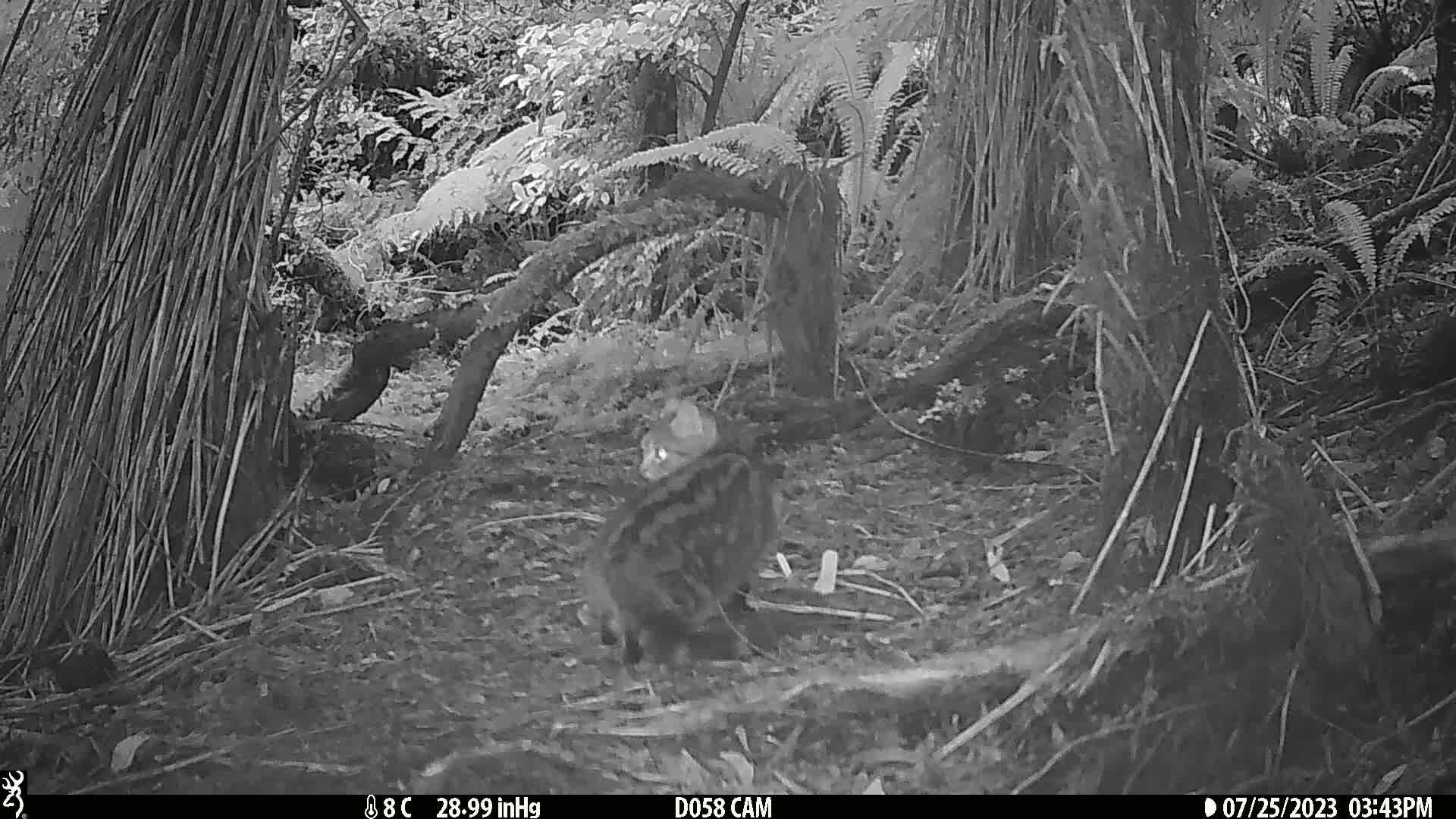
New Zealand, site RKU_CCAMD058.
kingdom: Animalia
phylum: Chordata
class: Mammalia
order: Carnivora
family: Felidae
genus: Felis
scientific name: Felis catus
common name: domestic cat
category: cat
Cat (domestic cat) (Felis catus).